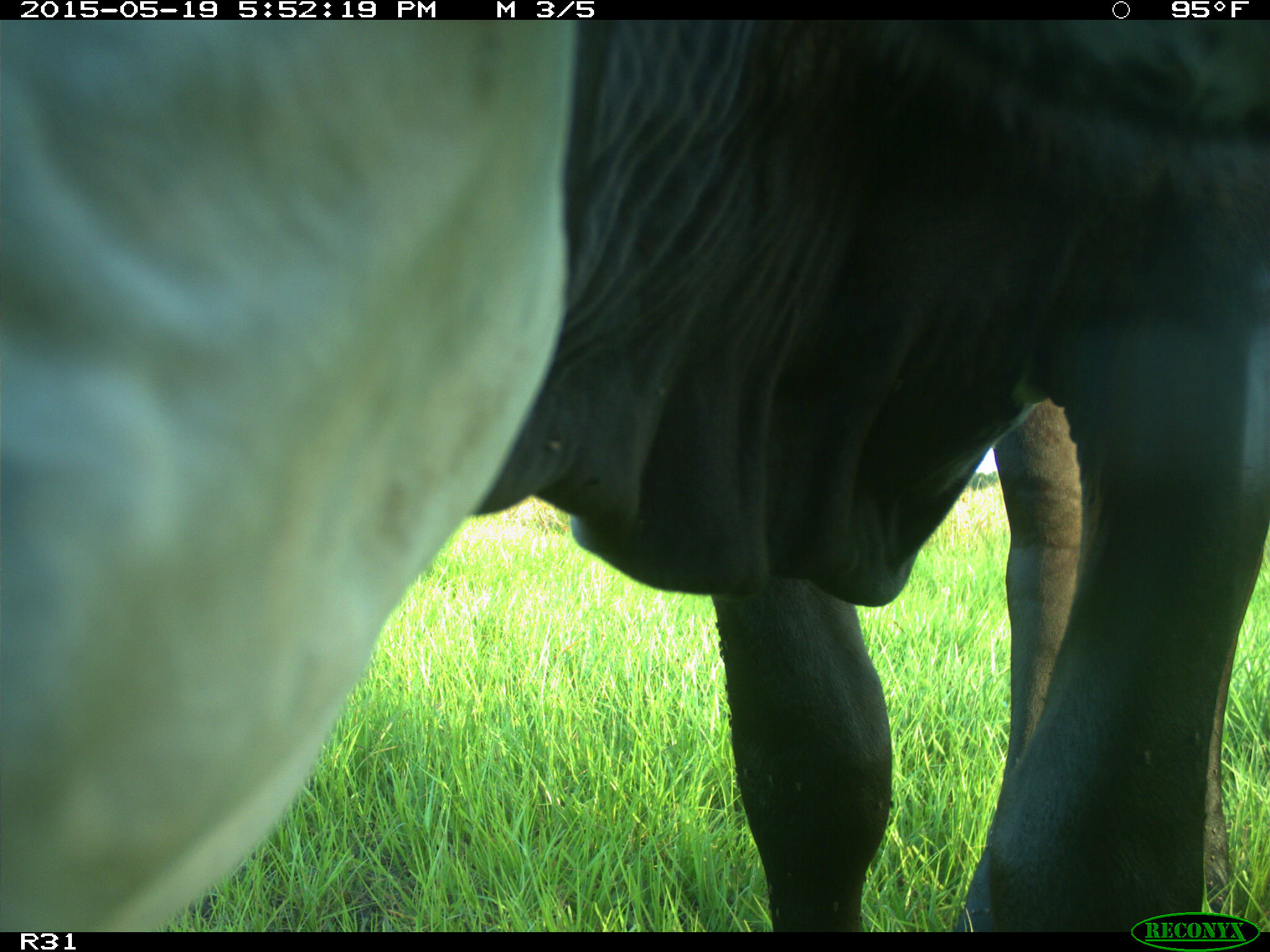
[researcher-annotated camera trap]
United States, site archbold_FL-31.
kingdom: Animalia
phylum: Chordata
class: Mammalia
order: Artiodactyla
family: Bovidae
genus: Bos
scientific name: Bos taurus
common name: domestic cow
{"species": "Bos taurus (domestic cow)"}